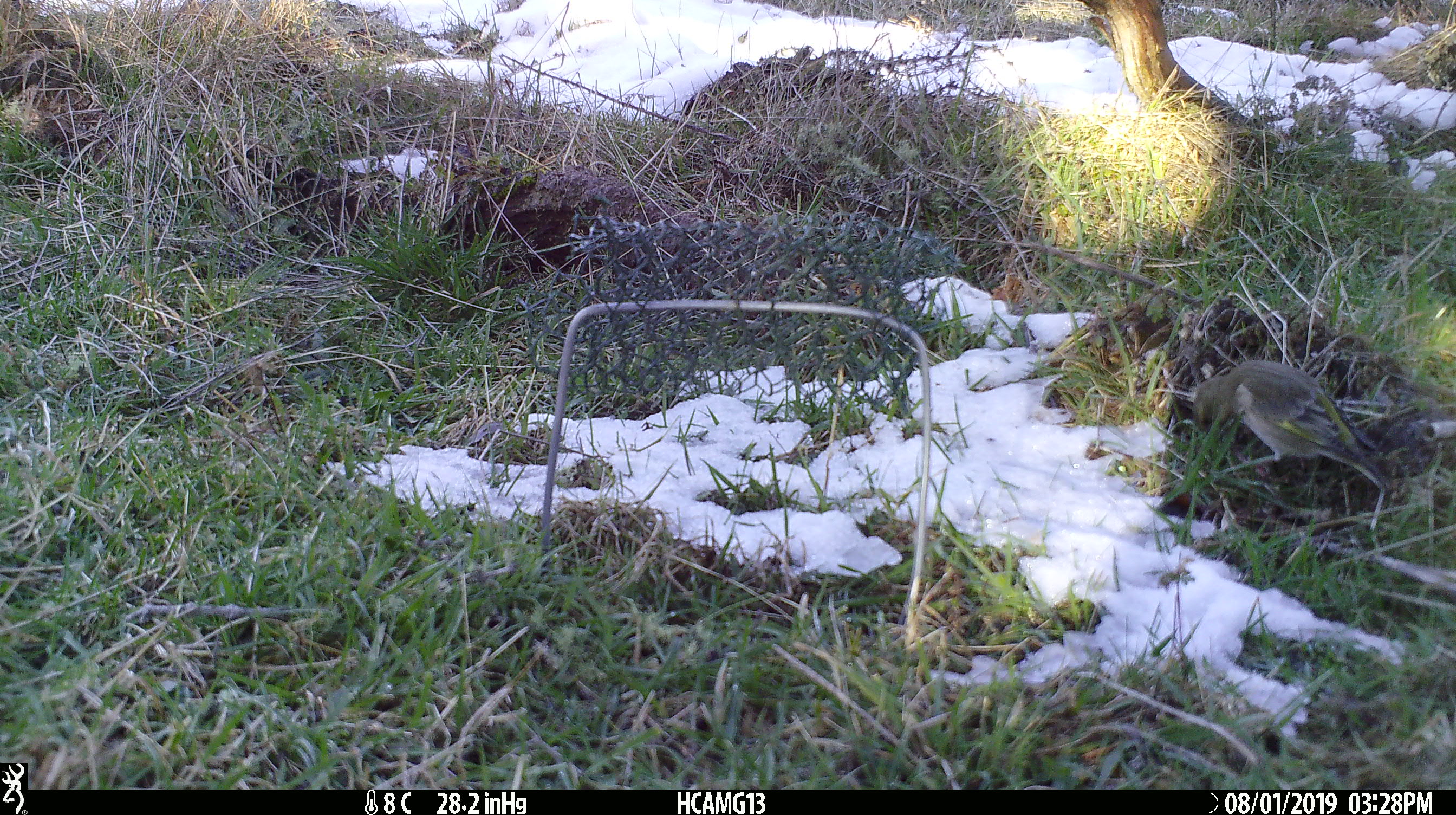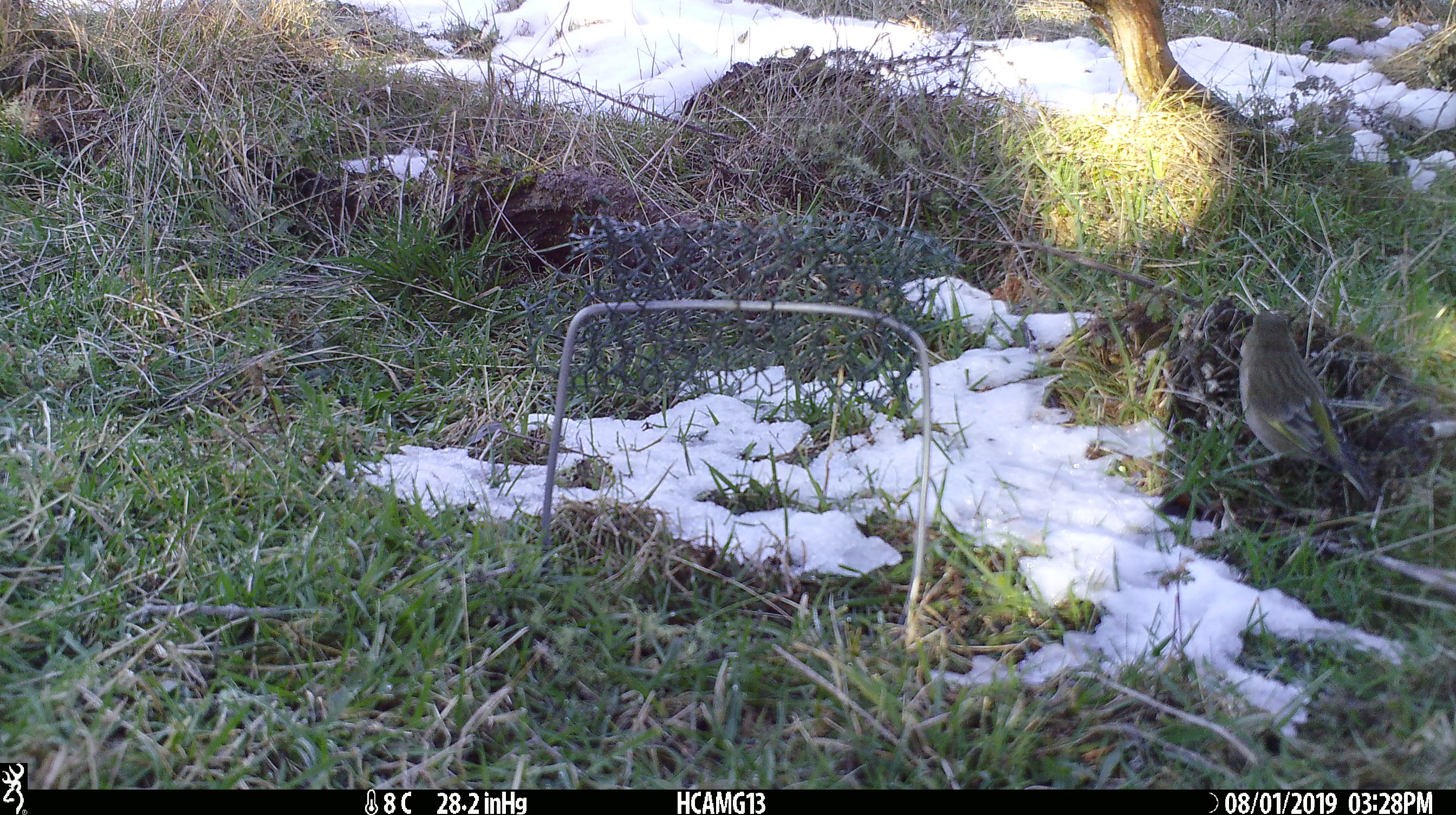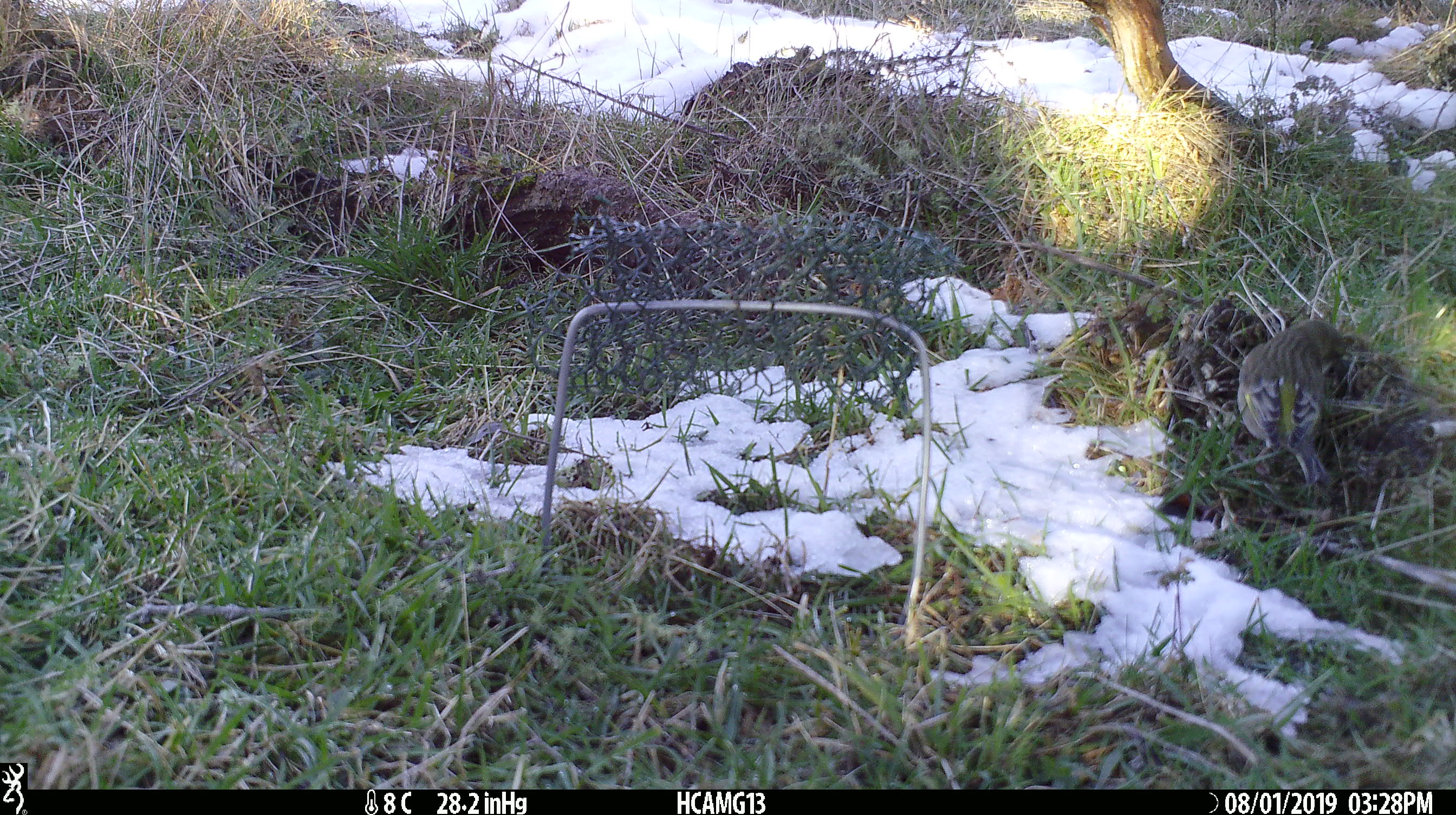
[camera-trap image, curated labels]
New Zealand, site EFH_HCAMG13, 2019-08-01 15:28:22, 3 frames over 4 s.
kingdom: Animalia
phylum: Chordata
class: Aves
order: Passeriformes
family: Fringillidae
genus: Fringilla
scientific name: Fringilla coelebs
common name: common chaffinch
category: chaffinch